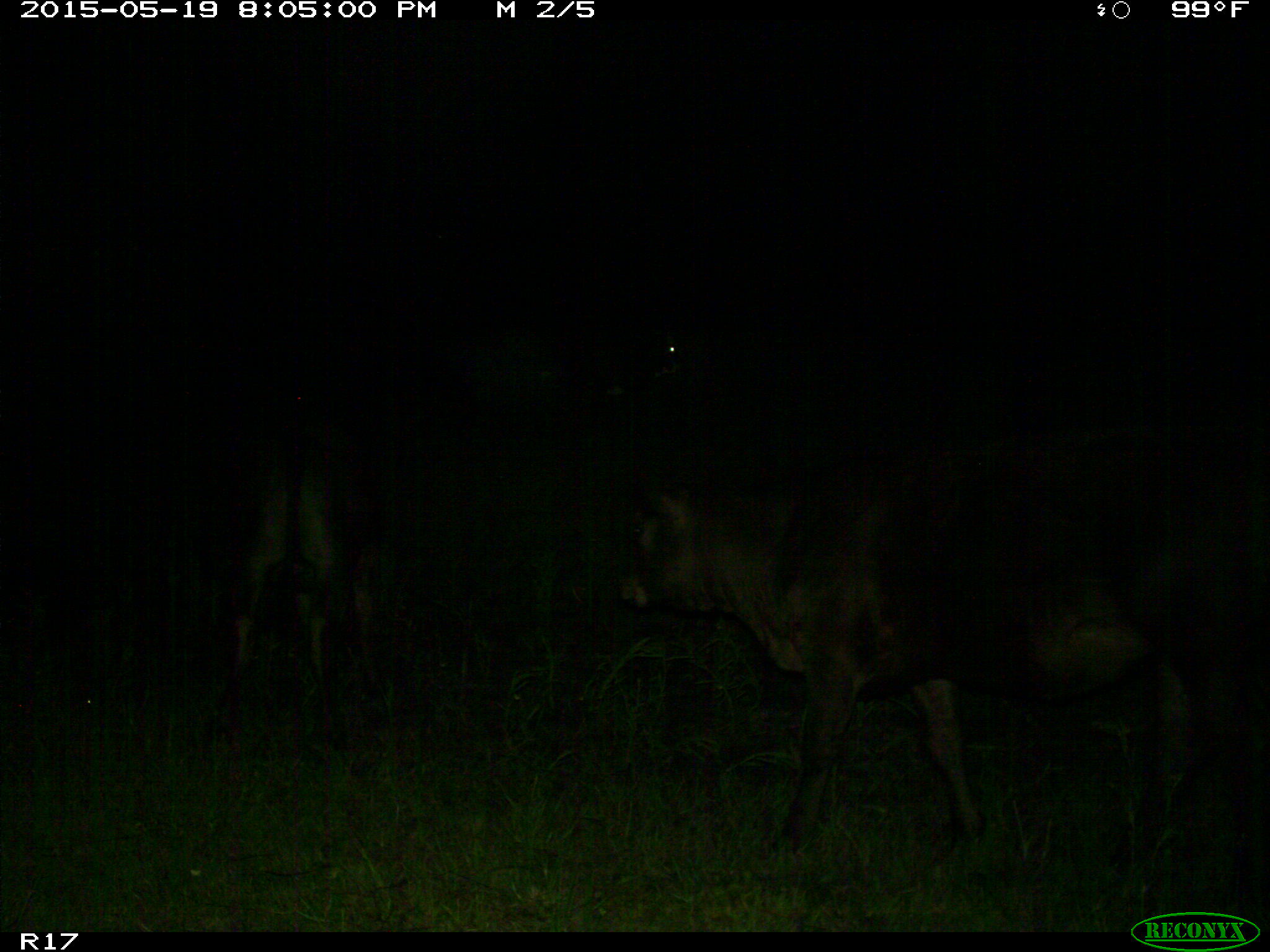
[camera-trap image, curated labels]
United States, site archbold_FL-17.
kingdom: Animalia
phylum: Chordata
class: Mammalia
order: Artiodactyla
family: Bovidae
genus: Bos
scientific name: Bos taurus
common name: domestic cow